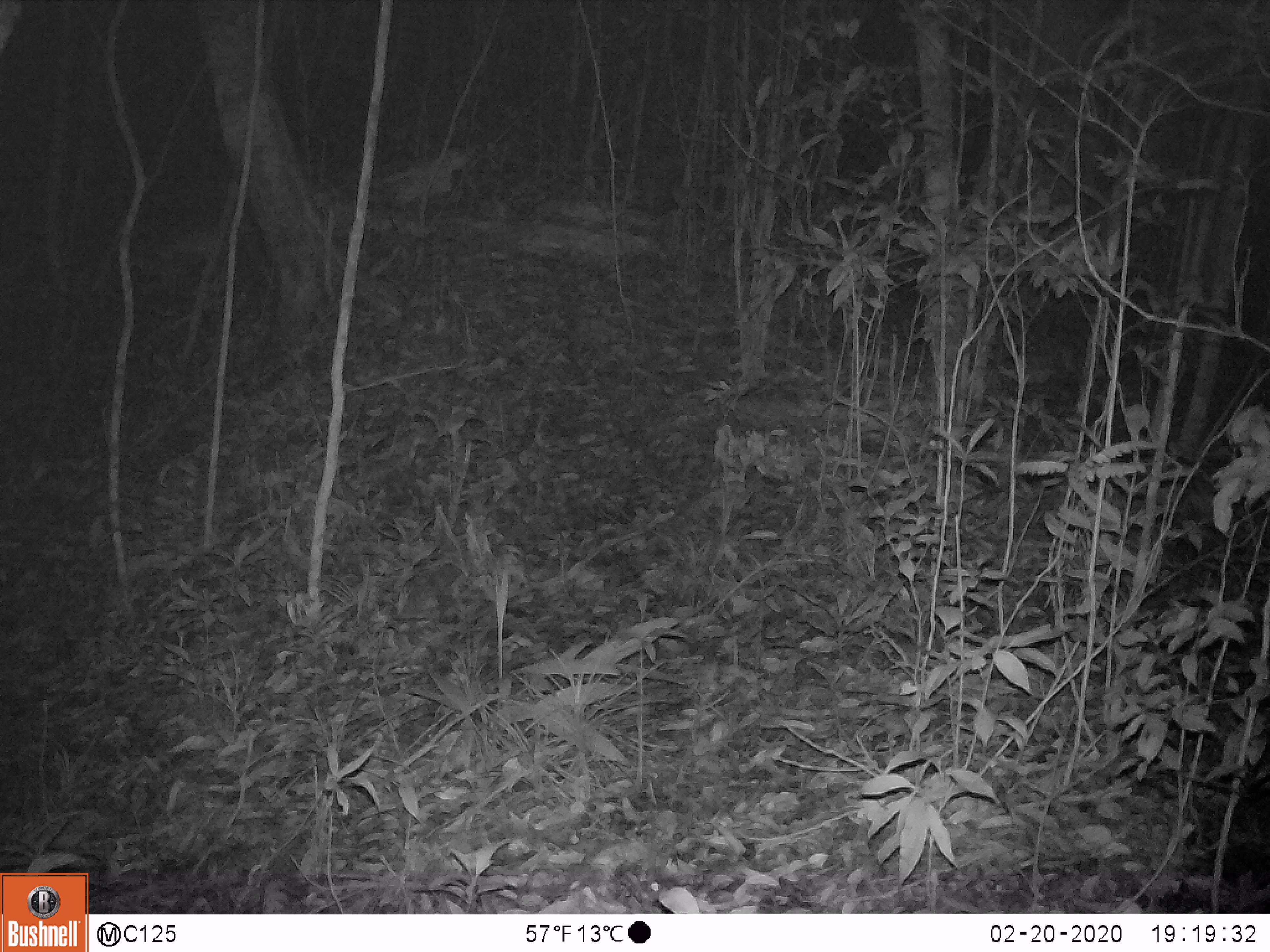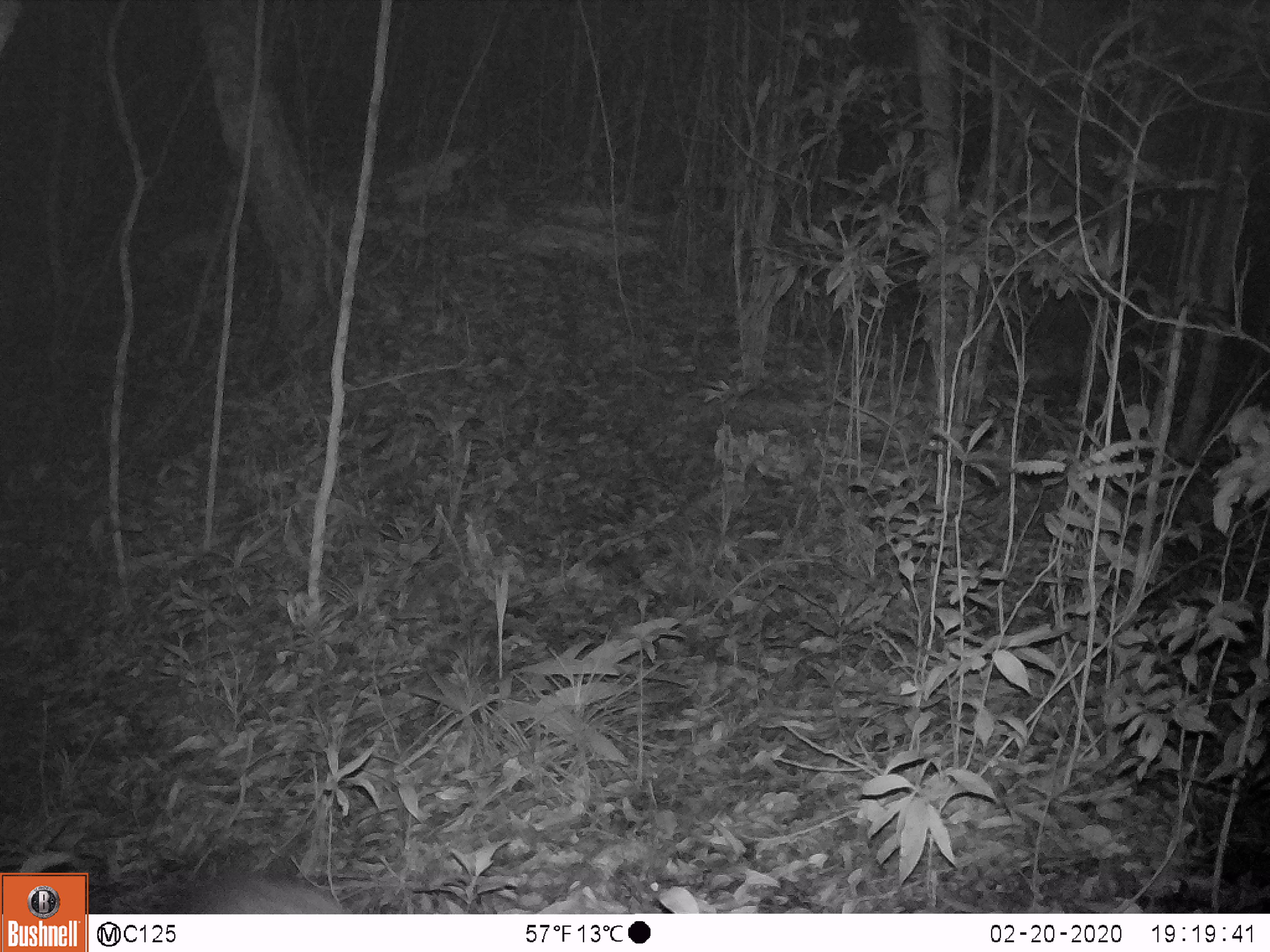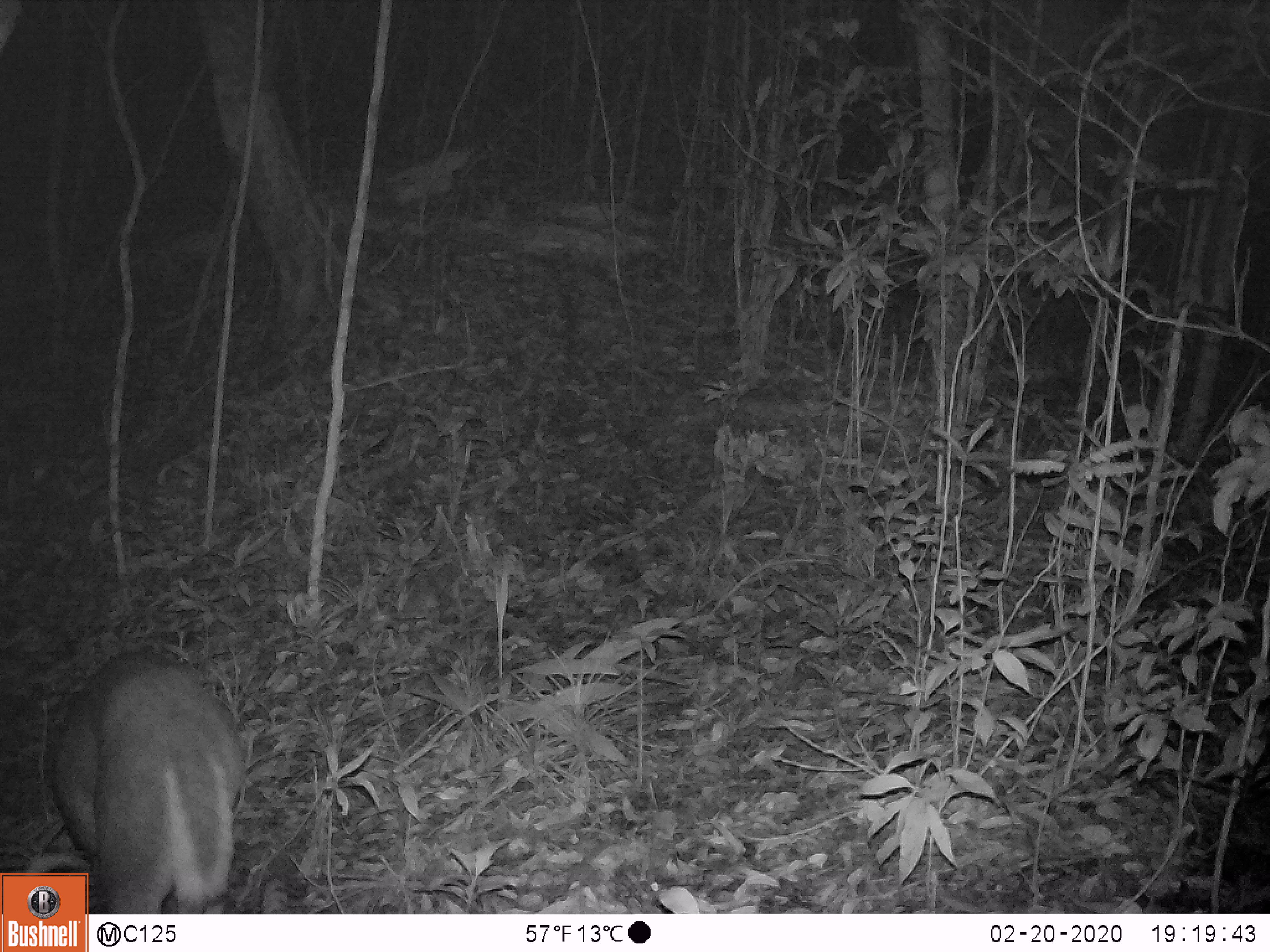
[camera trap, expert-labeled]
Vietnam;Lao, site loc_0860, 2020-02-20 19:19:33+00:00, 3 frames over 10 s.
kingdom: Animalia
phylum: Chordata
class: Mammalia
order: Artiodactyla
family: Cervidae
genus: Muntiacus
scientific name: Muntiacus rooseveltorum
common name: roosevelt's muntjac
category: roosevelts muntjac group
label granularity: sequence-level